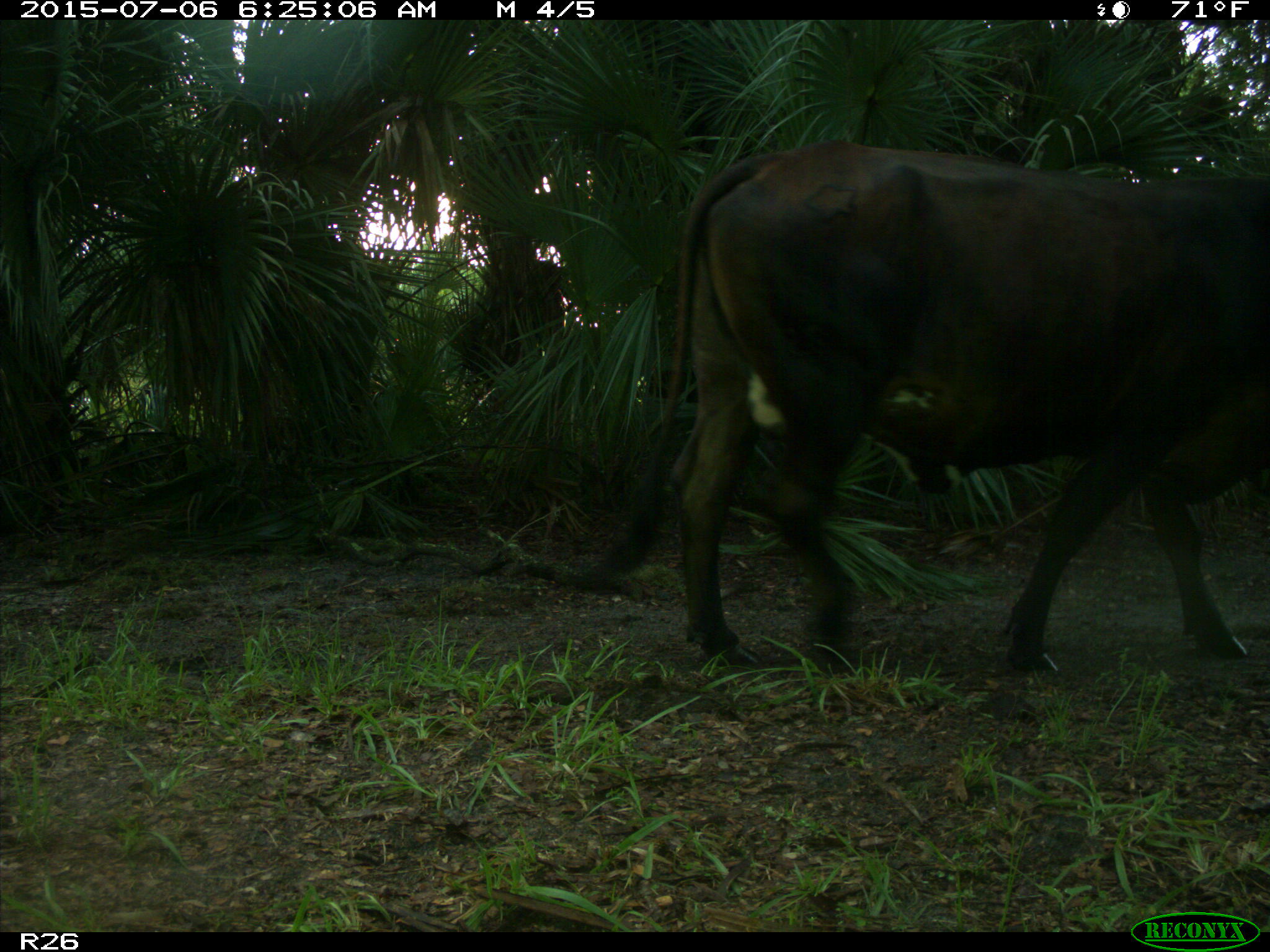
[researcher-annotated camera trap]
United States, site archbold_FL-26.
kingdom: Animalia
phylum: Chordata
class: Mammalia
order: Artiodactyla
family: Bovidae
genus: Bos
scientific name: Bos taurus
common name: domestic cow